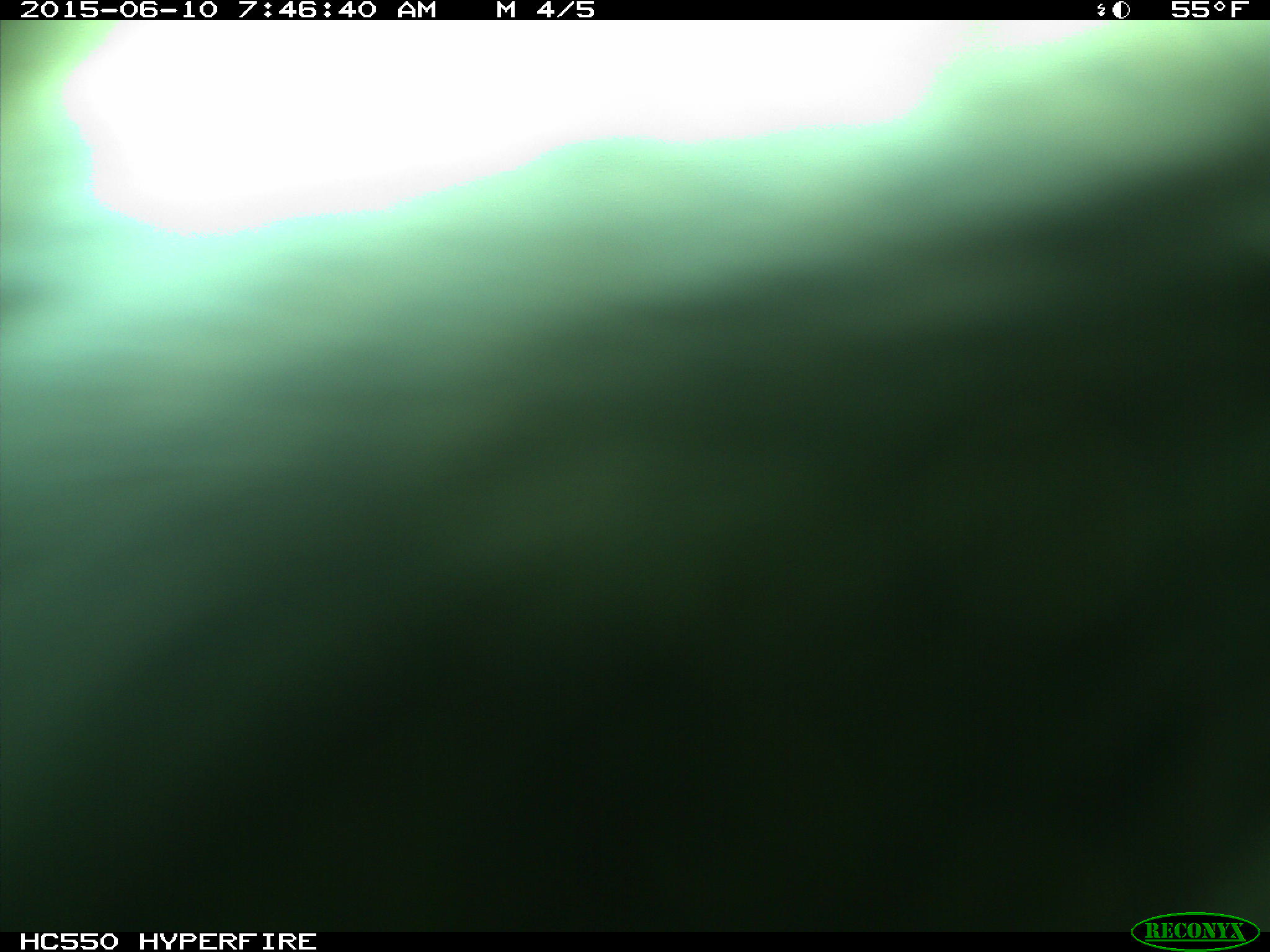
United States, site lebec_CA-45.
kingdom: Animalia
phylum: Chordata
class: Mammalia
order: Artiodactyla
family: Bovidae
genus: Bos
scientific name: Bos taurus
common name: domestic cow